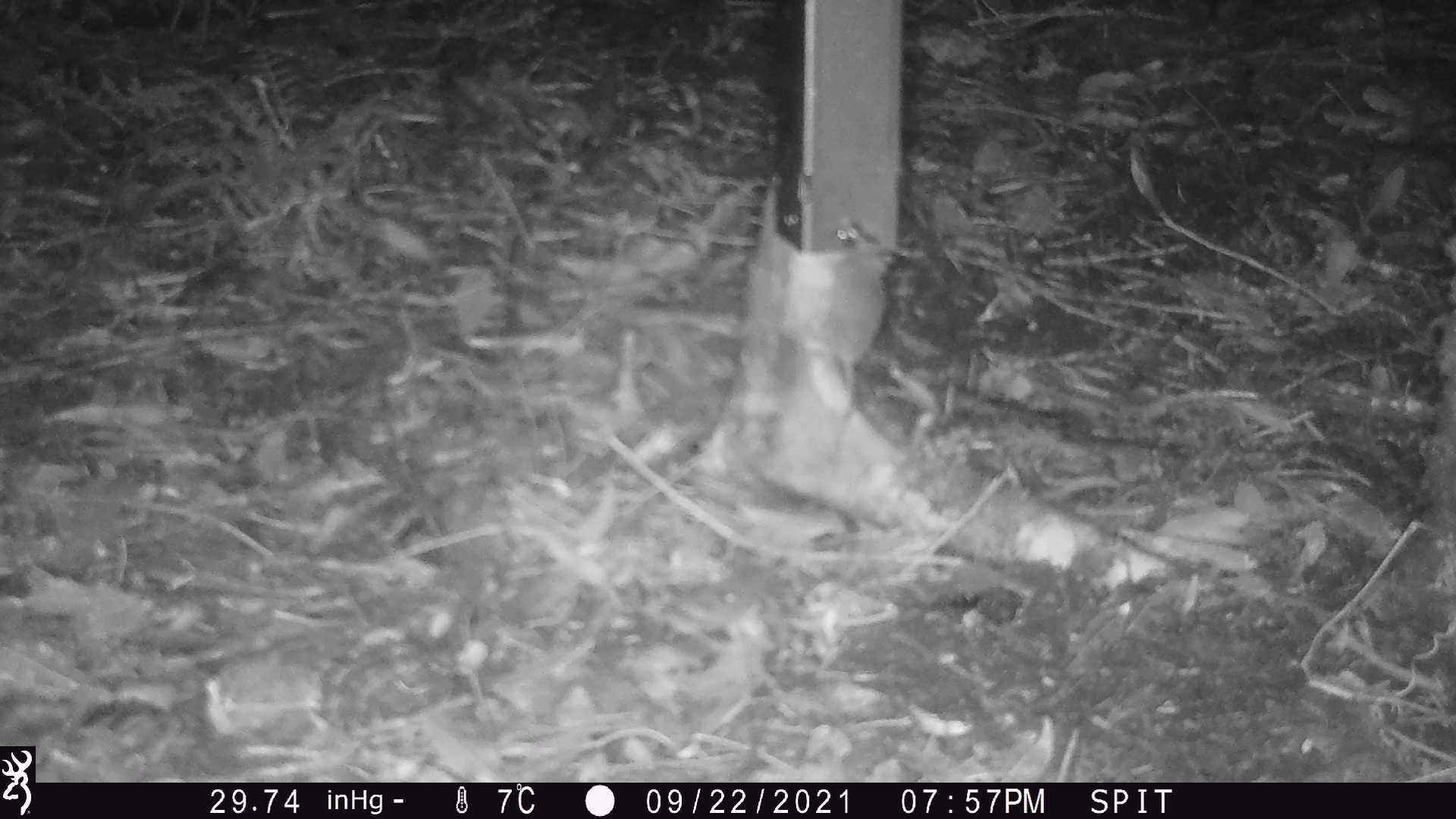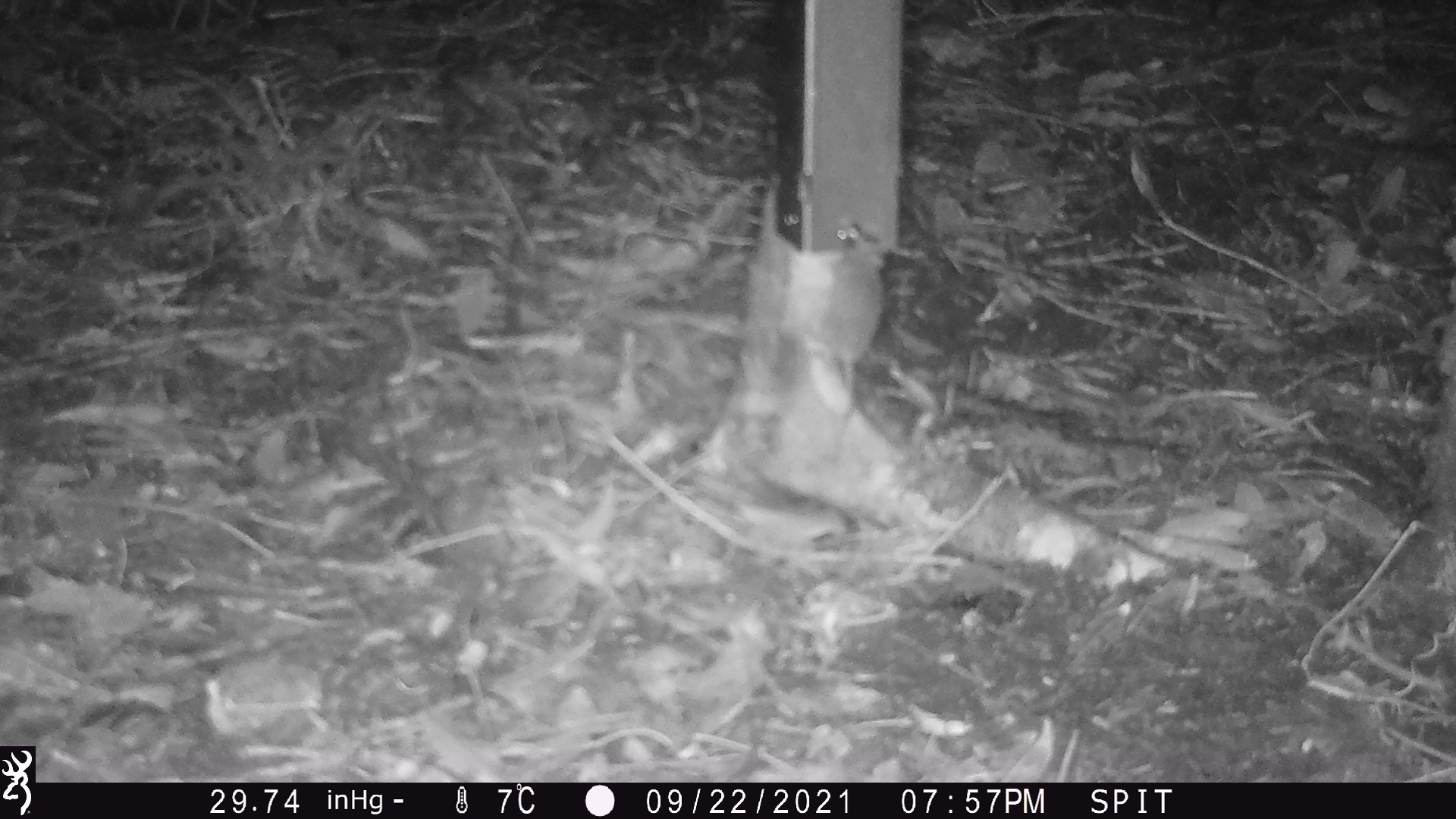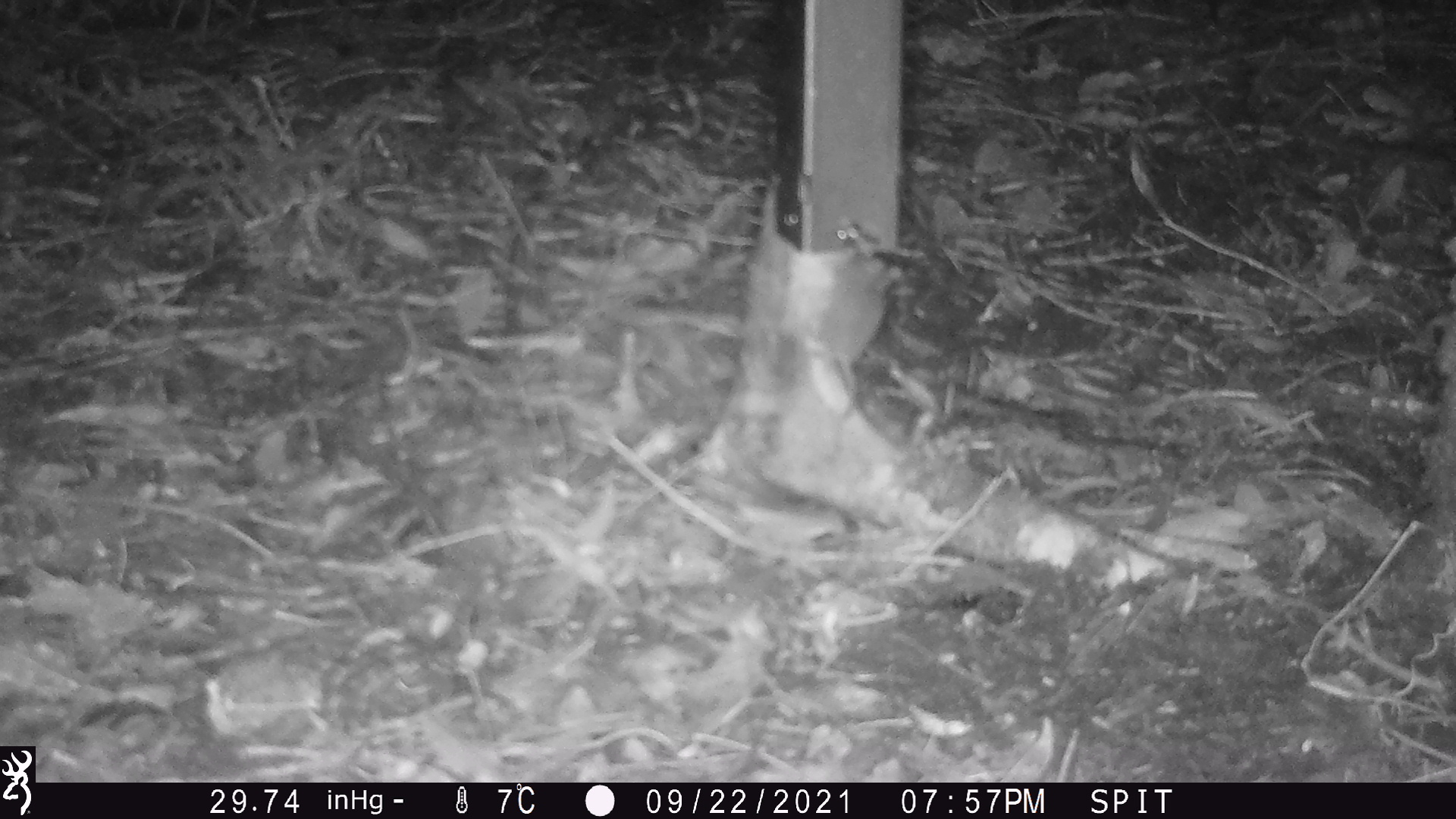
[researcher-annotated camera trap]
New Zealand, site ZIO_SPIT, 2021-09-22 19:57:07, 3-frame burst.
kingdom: Animalia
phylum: Chordata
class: Mammalia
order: Rodentia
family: Muridae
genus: Mus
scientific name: Mus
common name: mouse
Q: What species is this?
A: Mouse (Mus).